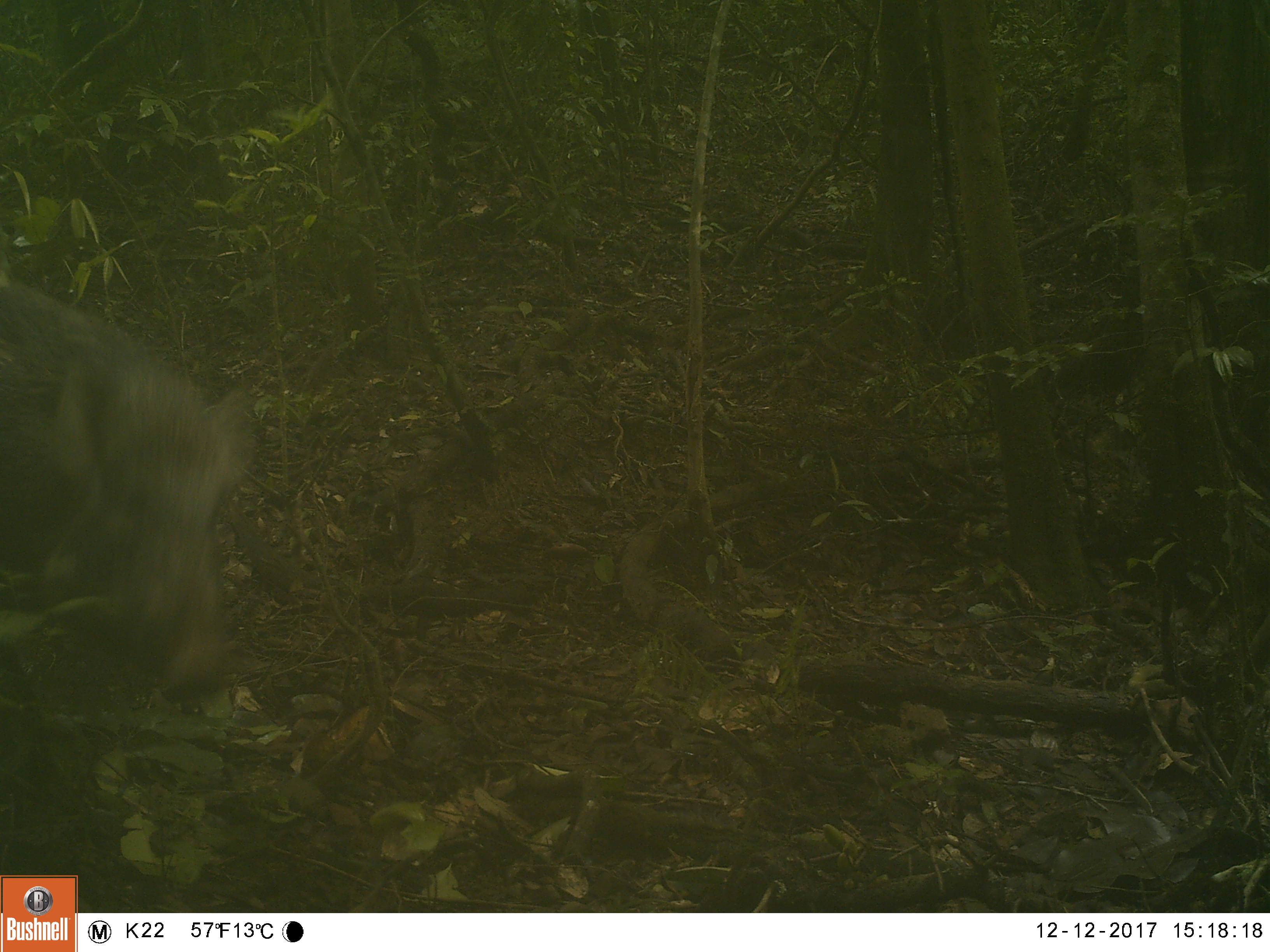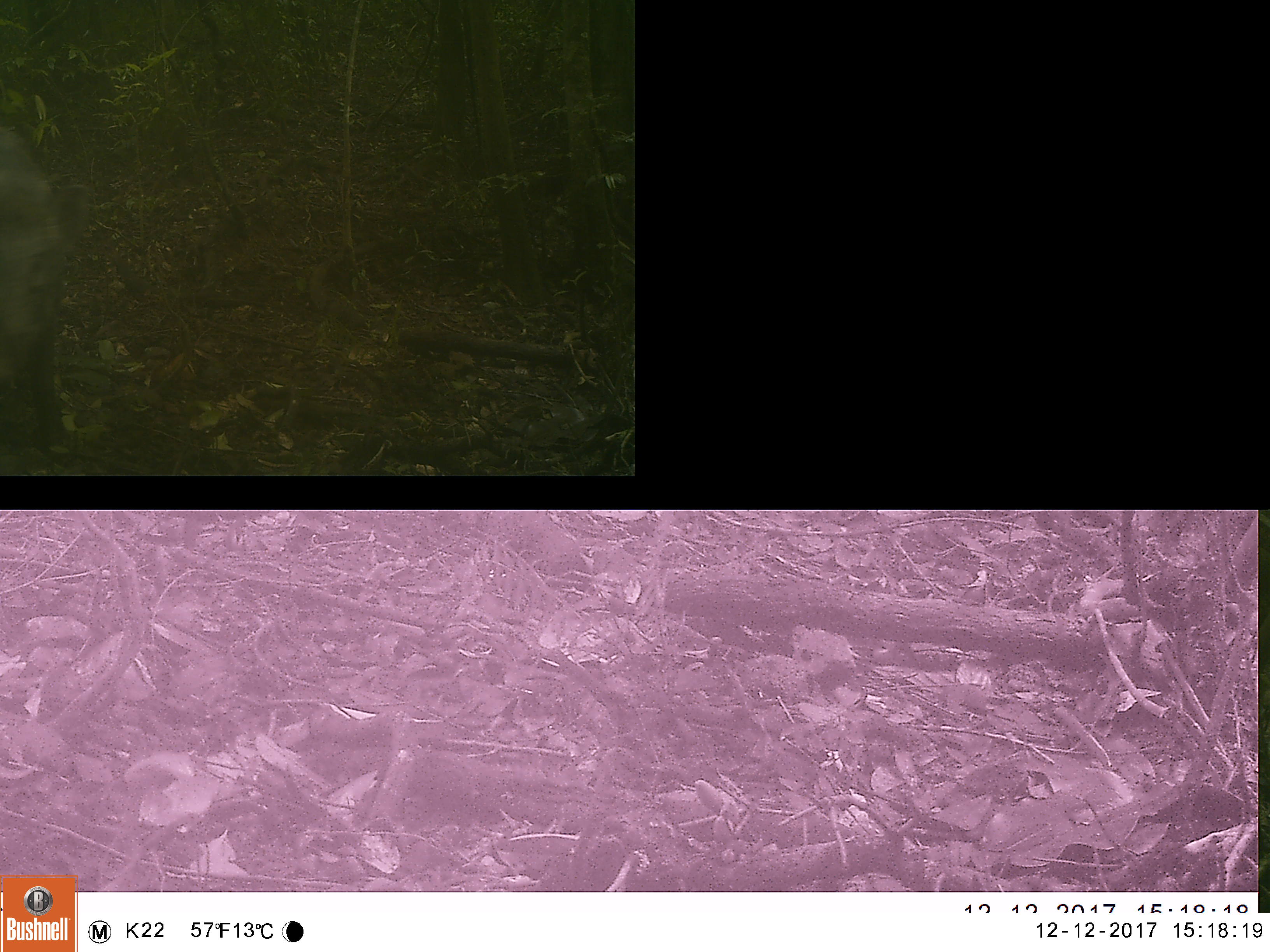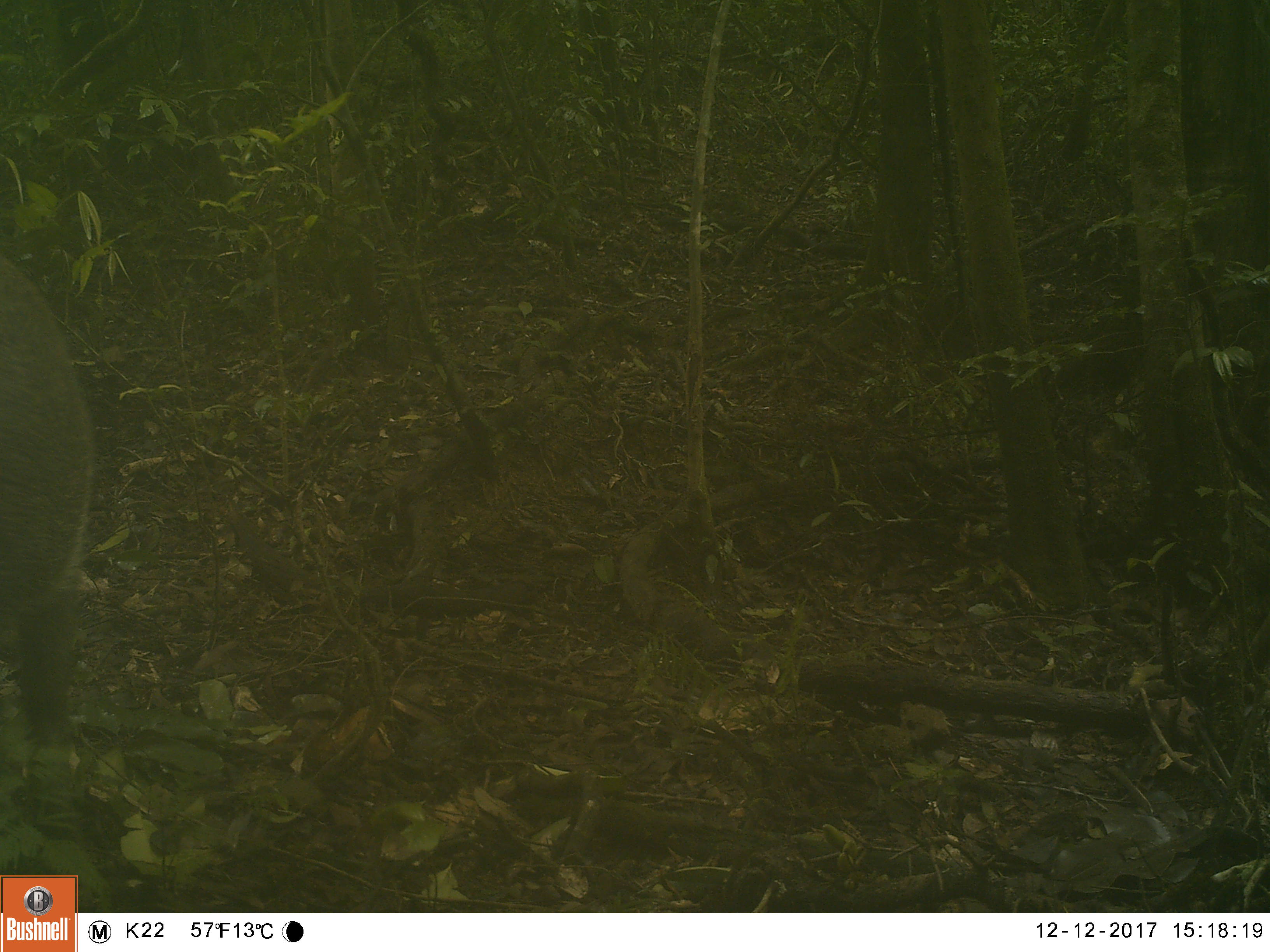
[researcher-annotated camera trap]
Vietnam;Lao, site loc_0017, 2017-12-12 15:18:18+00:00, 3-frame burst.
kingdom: Animalia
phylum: Chordata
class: Mammalia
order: Artiodactyla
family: Suidae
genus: Sus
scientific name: Sus scrofa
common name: eurasian wild pig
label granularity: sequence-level